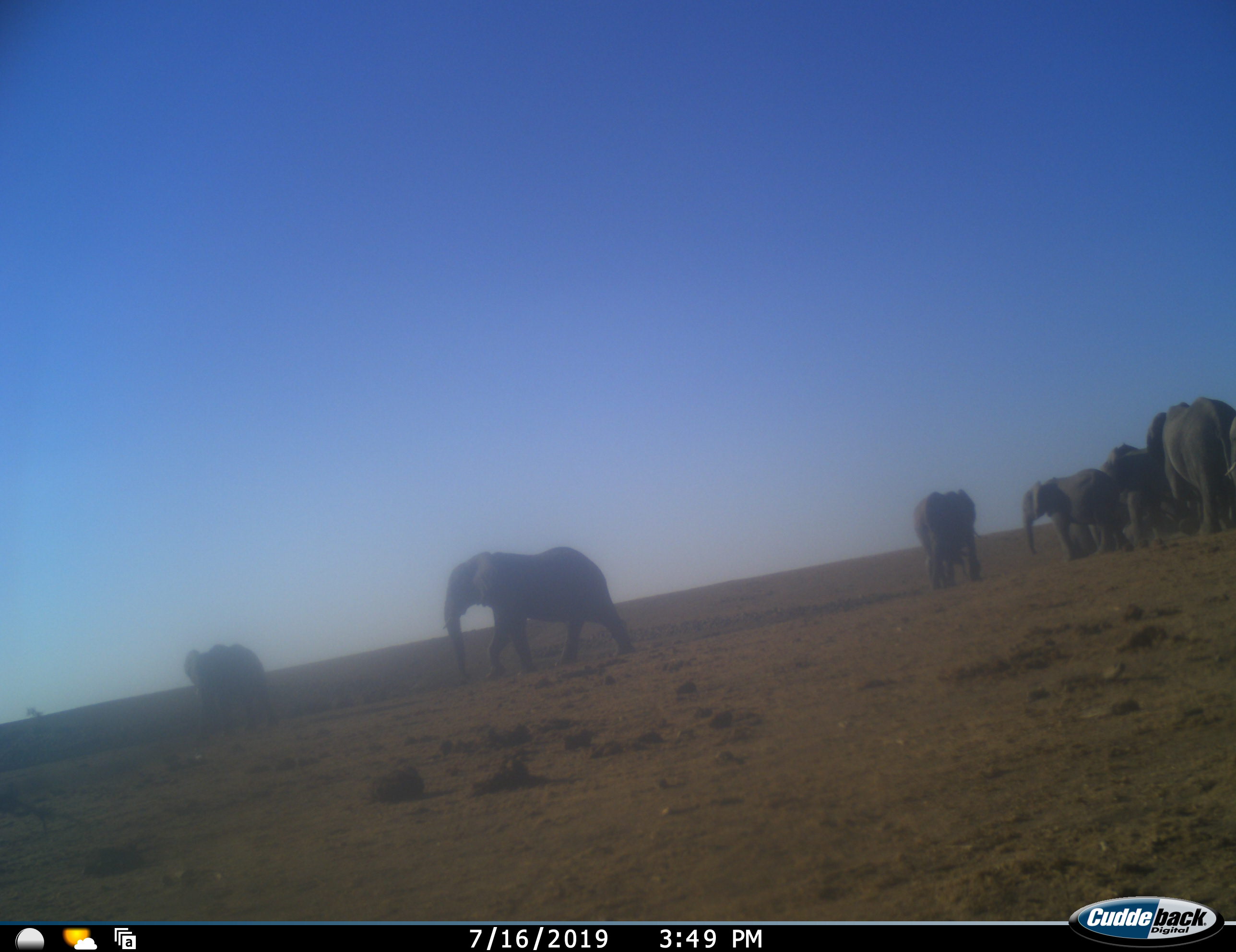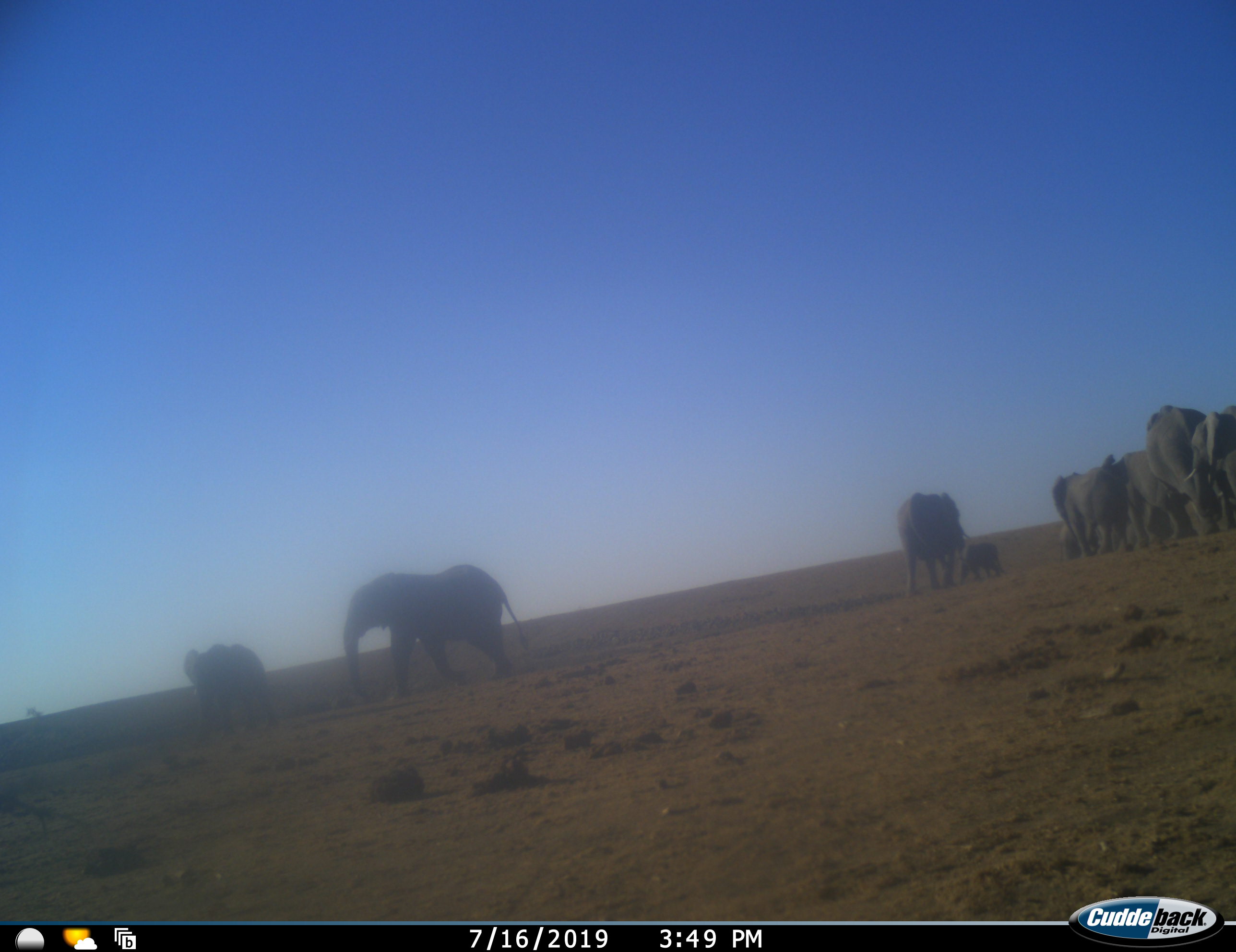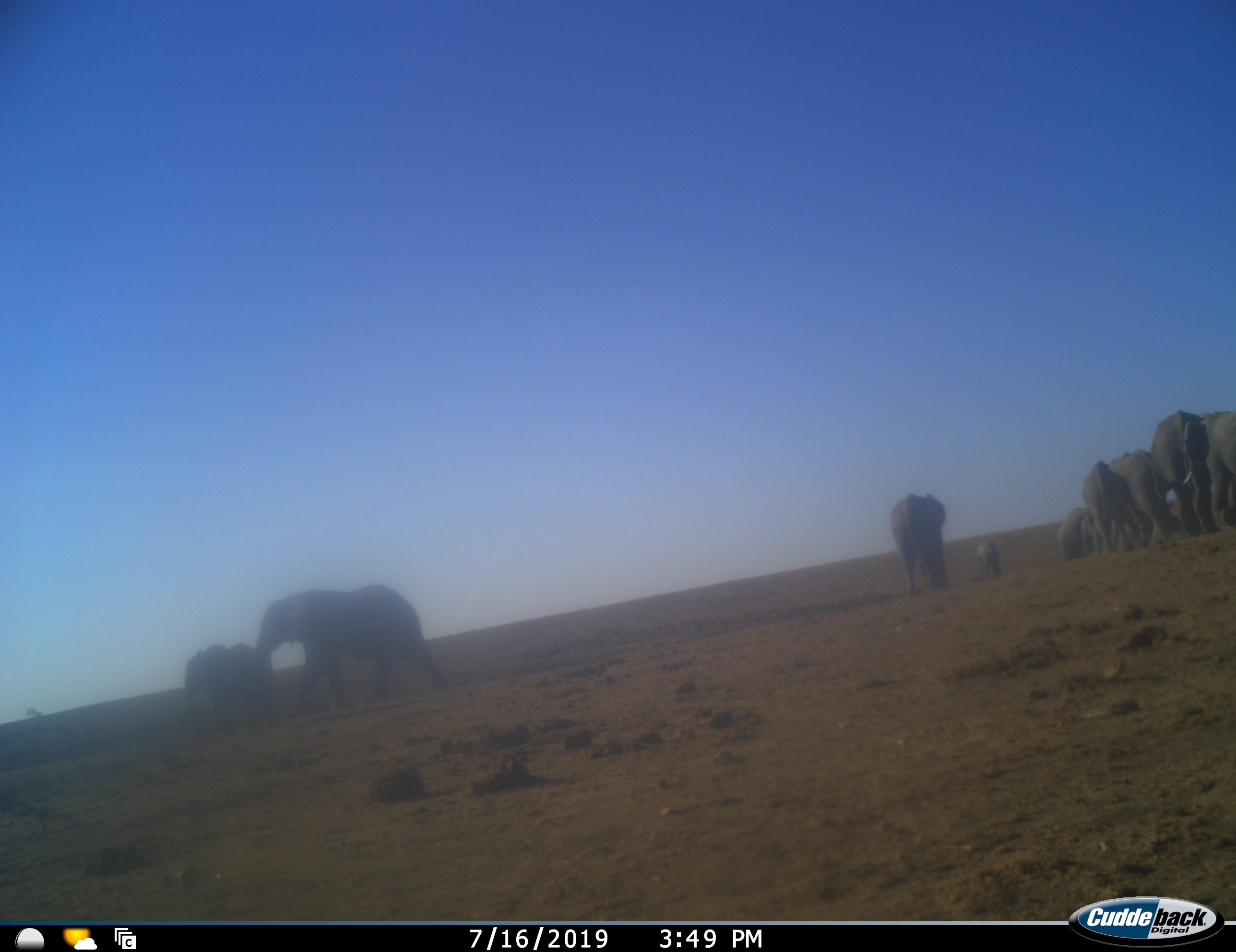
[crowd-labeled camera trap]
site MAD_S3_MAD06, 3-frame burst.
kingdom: Animalia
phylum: Chordata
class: Mammalia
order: Proboscidea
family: Elephantidae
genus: Loxodonta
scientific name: Loxodonta africana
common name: african bush elephant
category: elephant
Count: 9.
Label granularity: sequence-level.